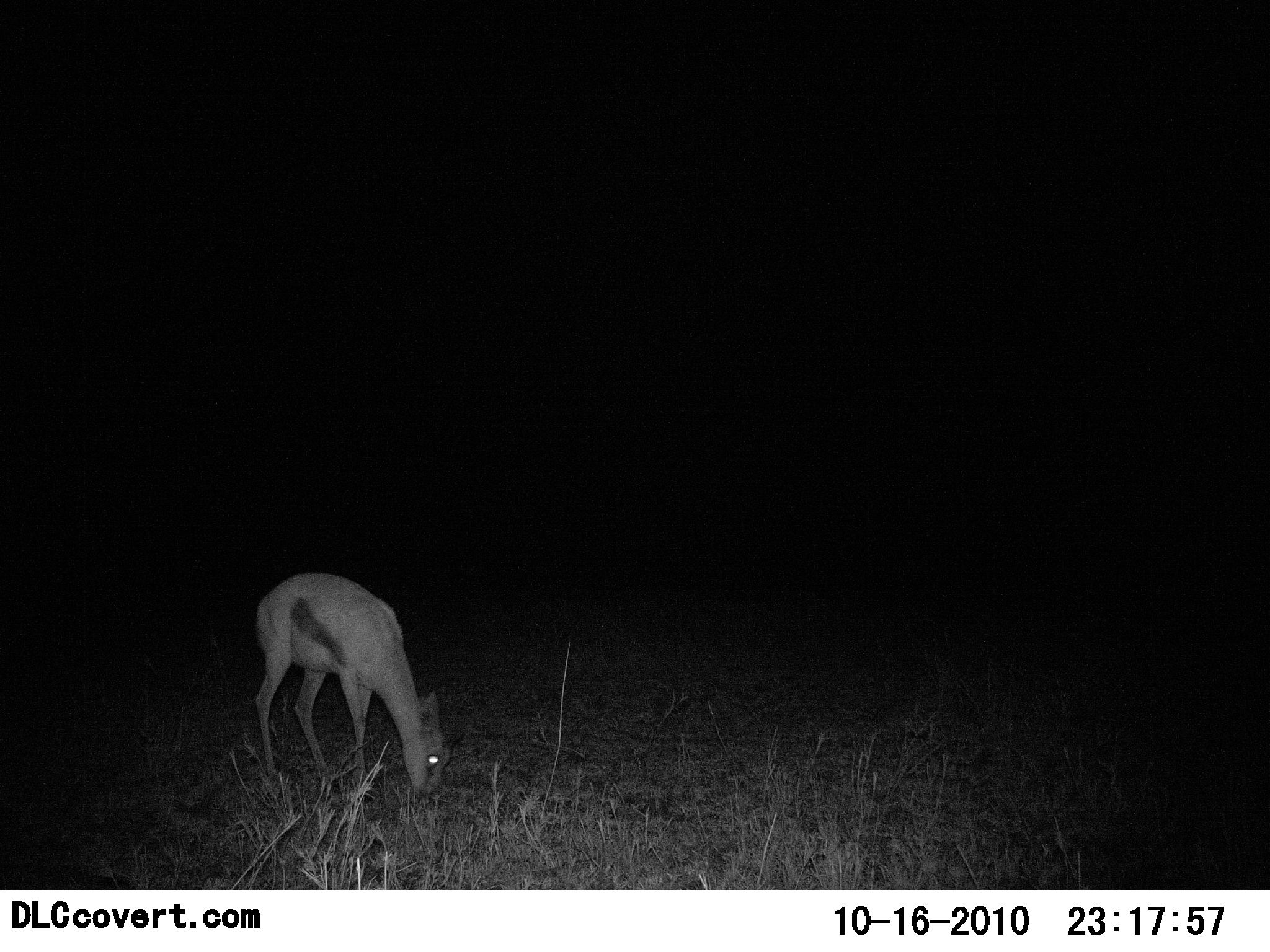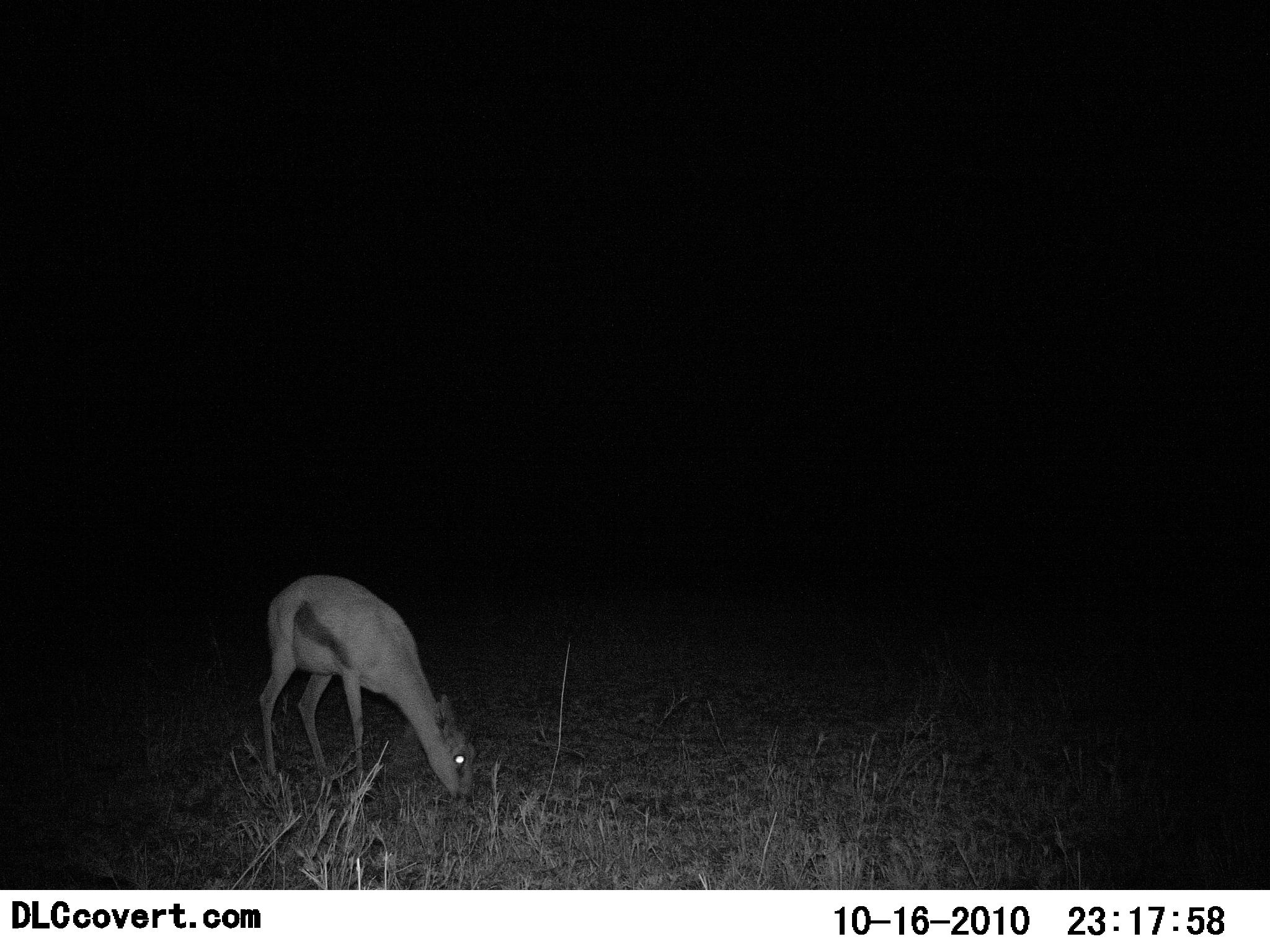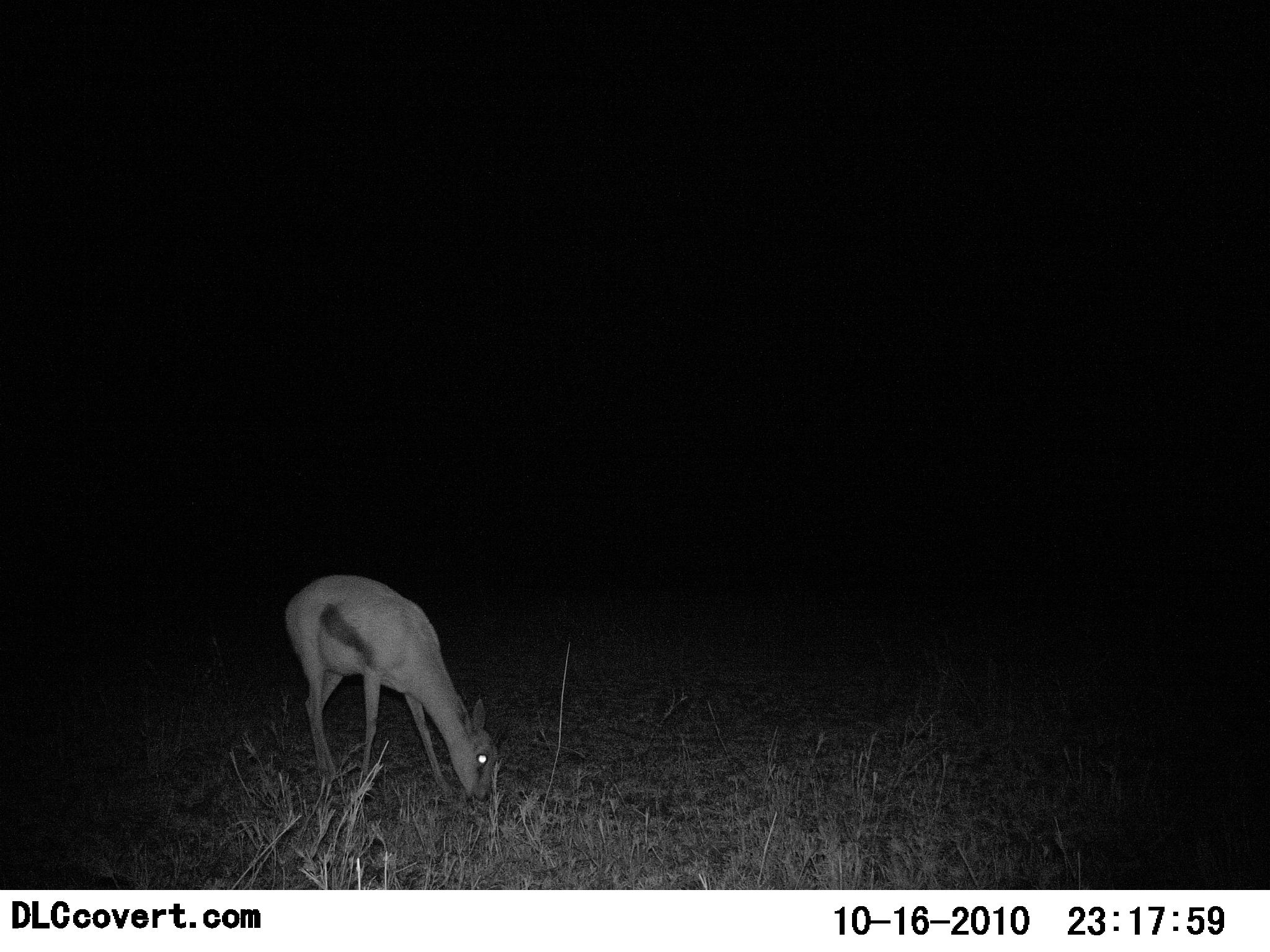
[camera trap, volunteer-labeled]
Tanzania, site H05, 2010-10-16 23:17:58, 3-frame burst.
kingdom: Animalia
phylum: Chordata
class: Mammalia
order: Artiodactyla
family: Bovidae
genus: Eudorcas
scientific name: Eudorcas thomsonii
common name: thomson's gazelle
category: gazellethomsons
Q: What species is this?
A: Gazellethomsons (thomson's gazelle) (Eudorcas thomsonii).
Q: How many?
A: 1.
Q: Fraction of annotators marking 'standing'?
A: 27%.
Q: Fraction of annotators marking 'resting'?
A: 0%.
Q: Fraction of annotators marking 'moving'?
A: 13%.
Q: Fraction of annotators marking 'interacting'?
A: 0%.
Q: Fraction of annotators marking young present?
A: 13%.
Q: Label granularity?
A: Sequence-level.